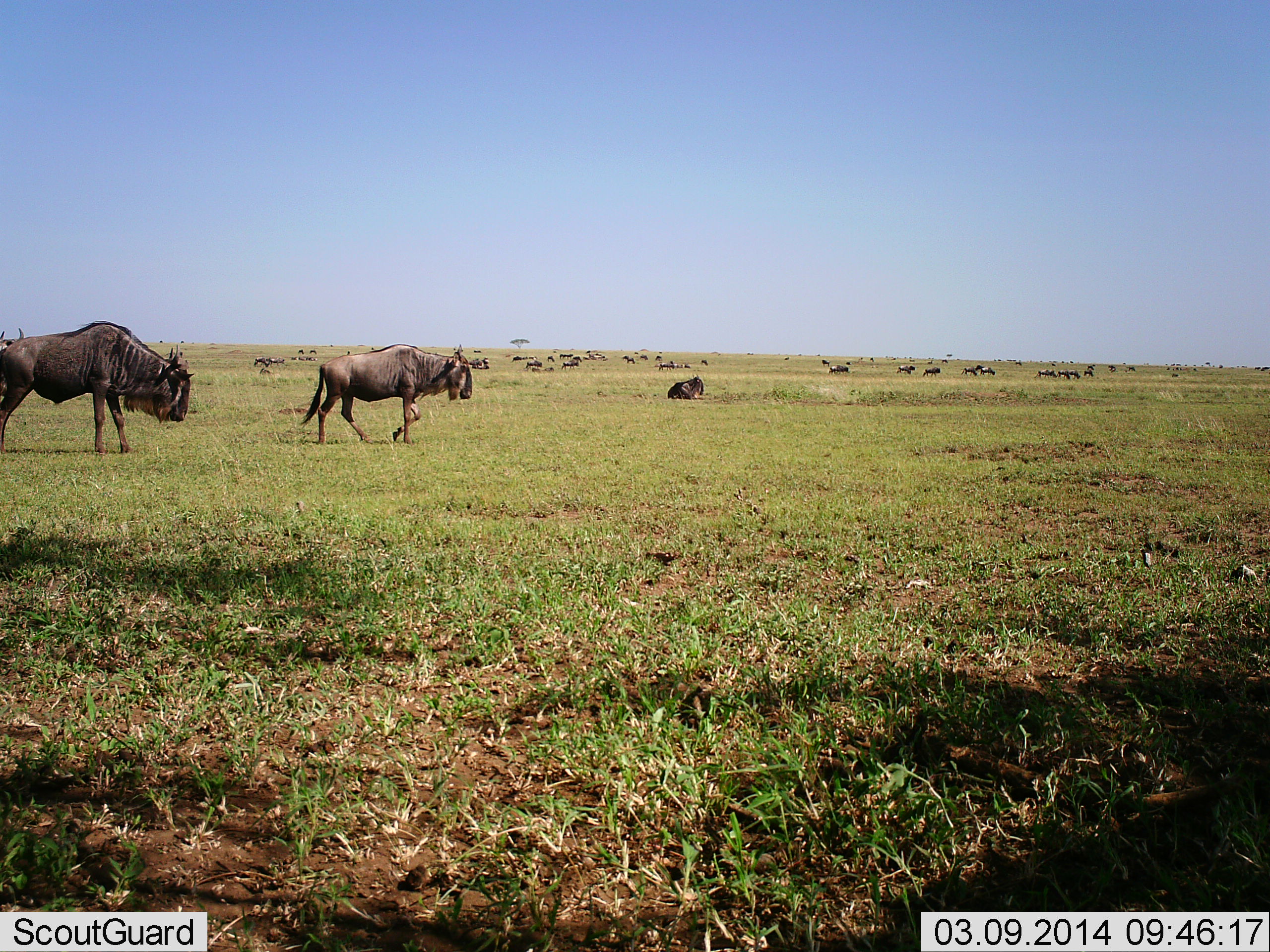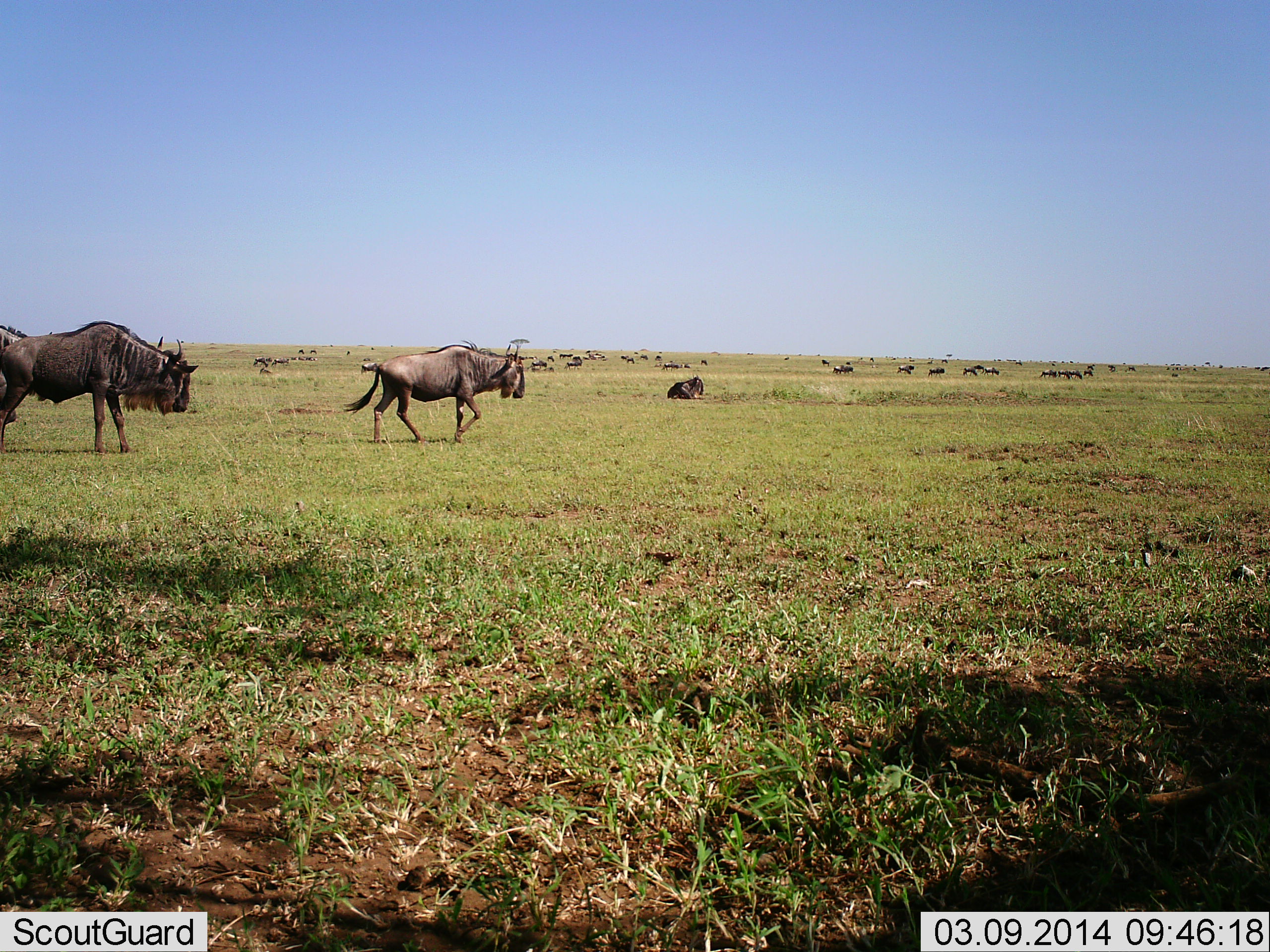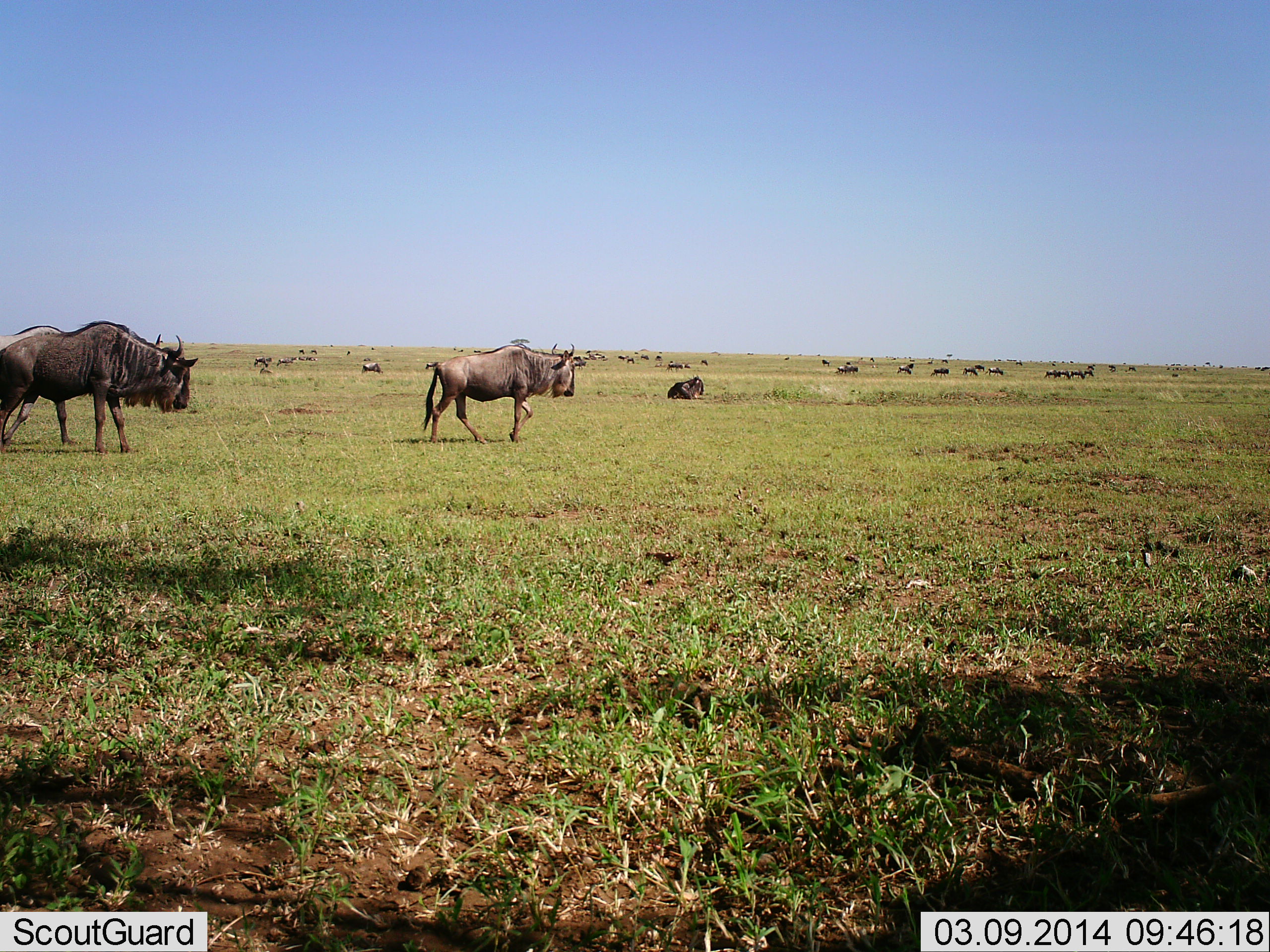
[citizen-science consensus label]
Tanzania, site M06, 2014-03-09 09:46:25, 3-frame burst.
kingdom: Animalia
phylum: Chordata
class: Mammalia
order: Artiodactyla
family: Bovidae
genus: Connochaetes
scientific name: Connochaetes taurinus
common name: blue wildebeest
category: wildebeest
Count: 11-50.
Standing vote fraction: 50%.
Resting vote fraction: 60%.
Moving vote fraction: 90%.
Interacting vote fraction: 0%.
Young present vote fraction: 0%.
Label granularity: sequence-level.